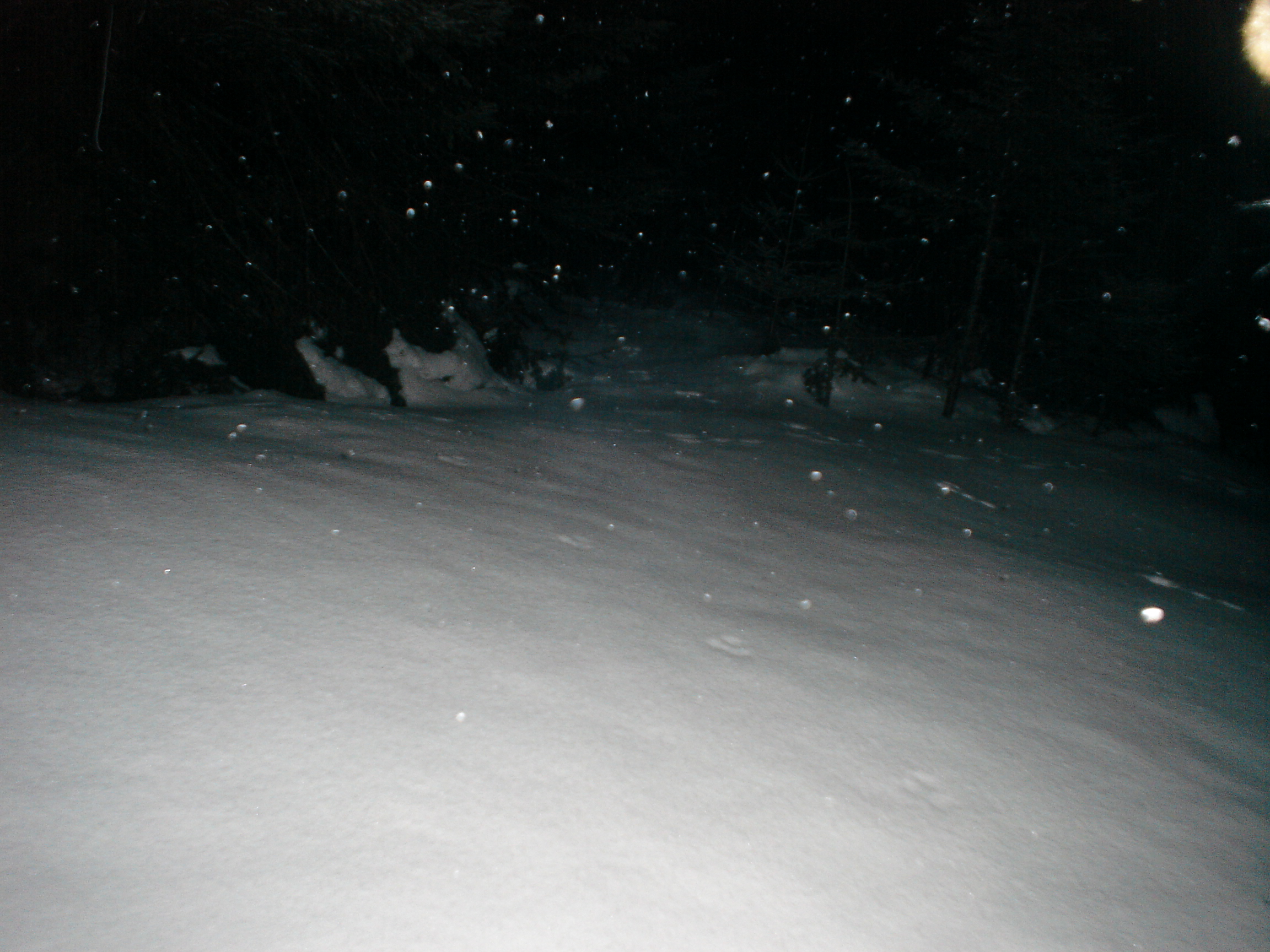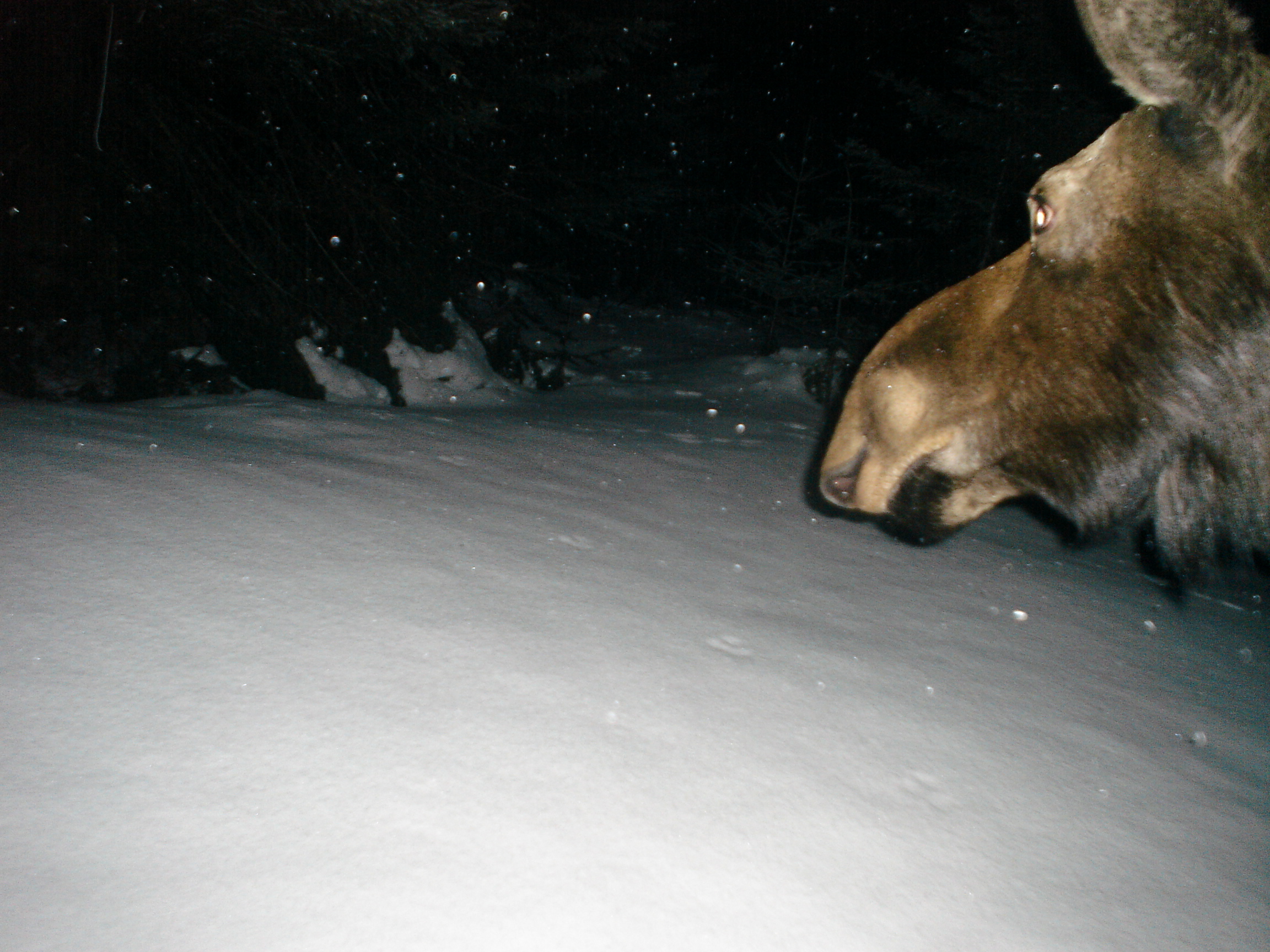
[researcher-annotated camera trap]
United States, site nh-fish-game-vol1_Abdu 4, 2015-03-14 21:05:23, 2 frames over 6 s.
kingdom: Animalia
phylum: Chordata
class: Mammalia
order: Artiodactyla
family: Cervidae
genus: Alces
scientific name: Alces alces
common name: moose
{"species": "moose (Alces alces)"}